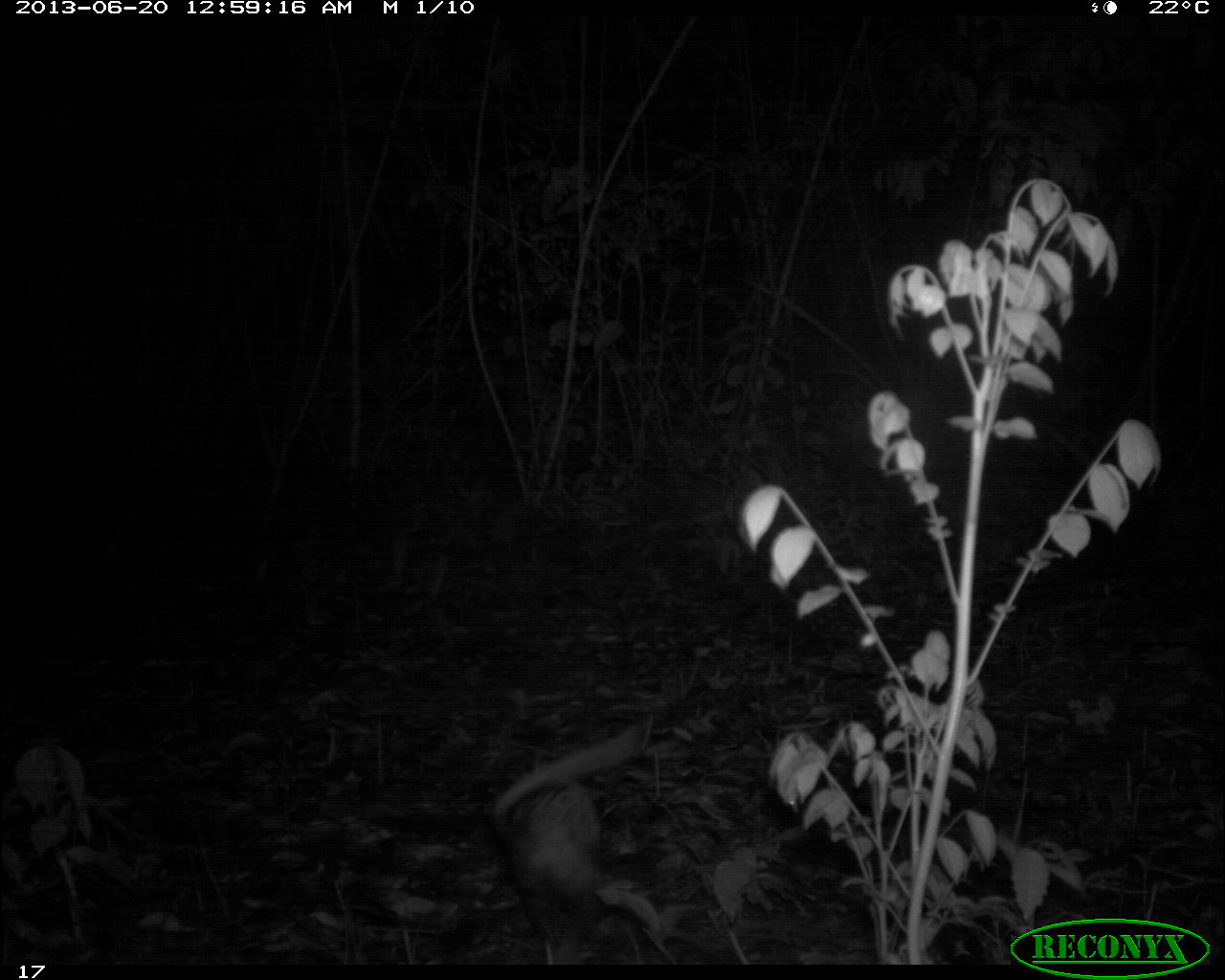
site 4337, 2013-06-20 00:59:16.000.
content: unidentified animal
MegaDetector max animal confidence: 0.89